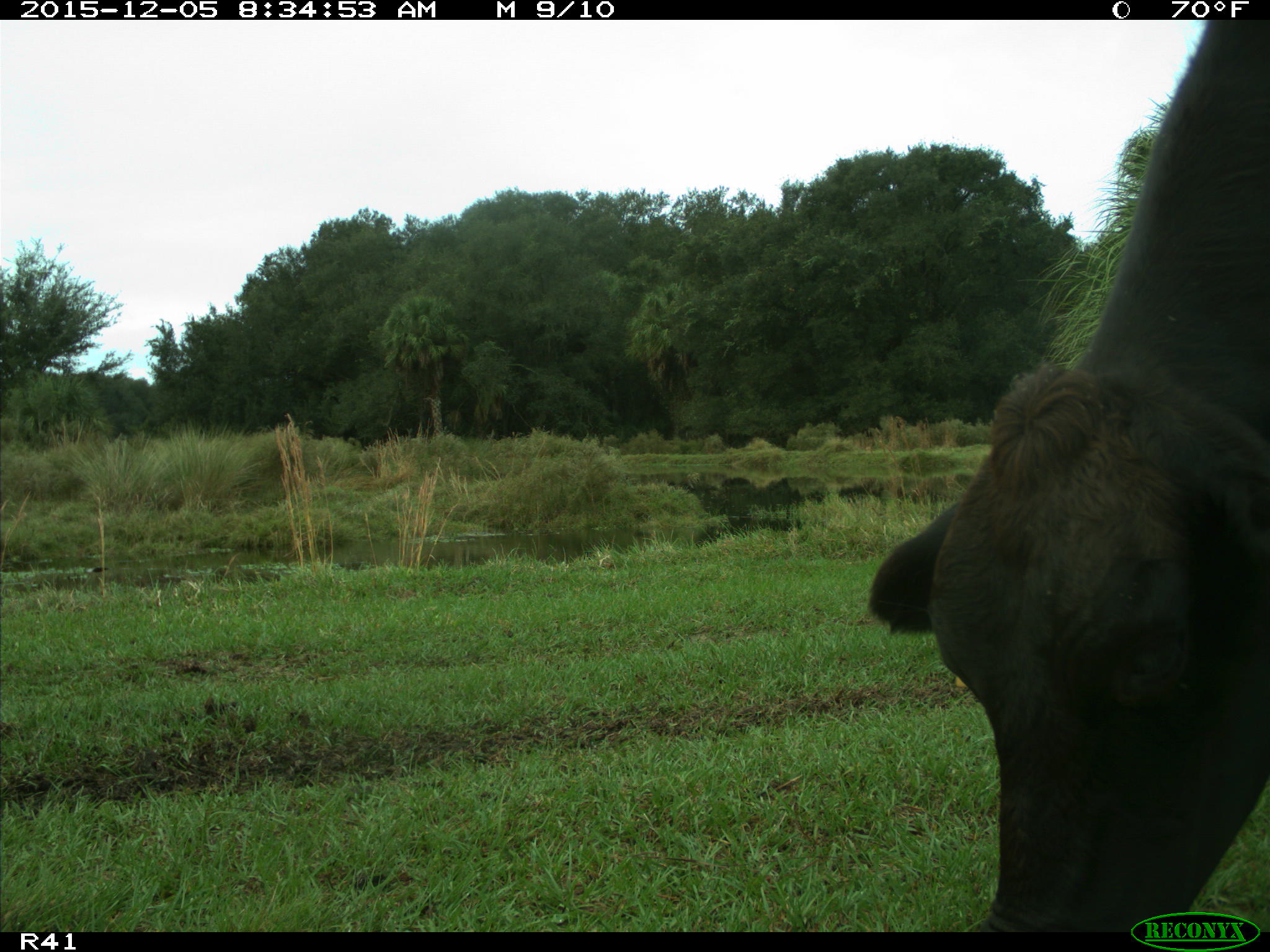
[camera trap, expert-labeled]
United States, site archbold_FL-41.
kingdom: Animalia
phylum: Chordata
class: Mammalia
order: Artiodactyla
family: Bovidae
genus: Bos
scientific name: Bos taurus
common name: domestic cow